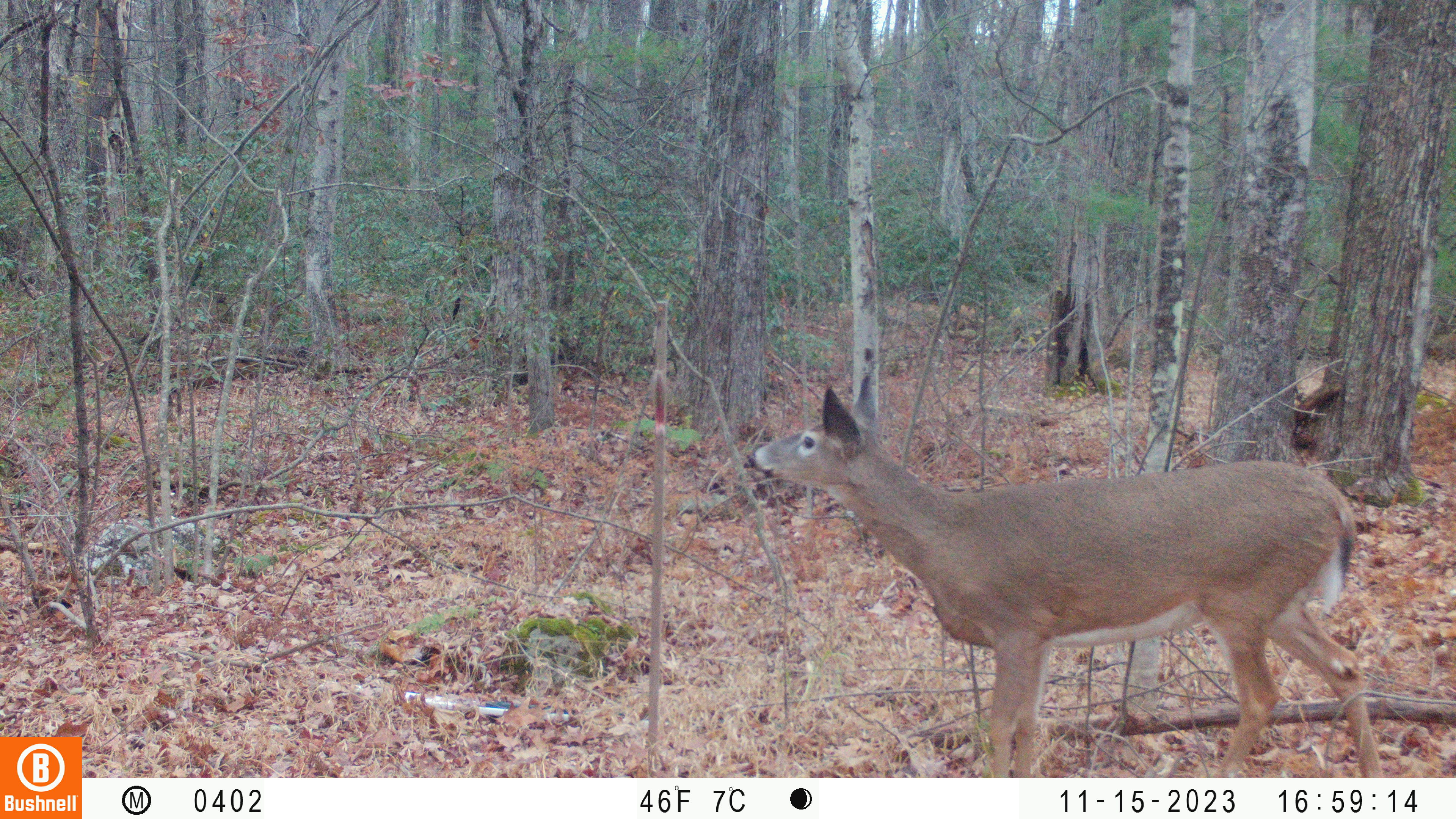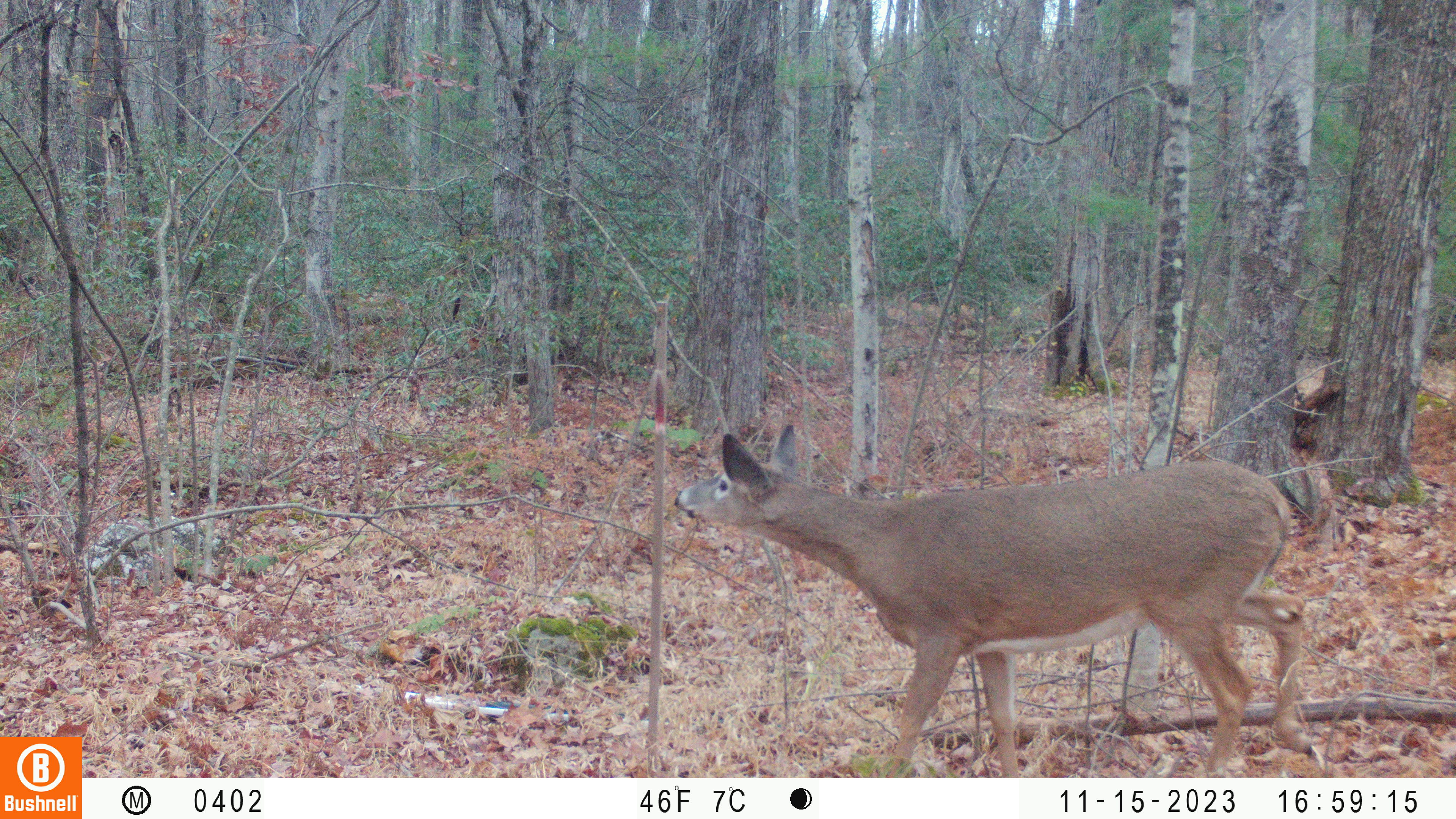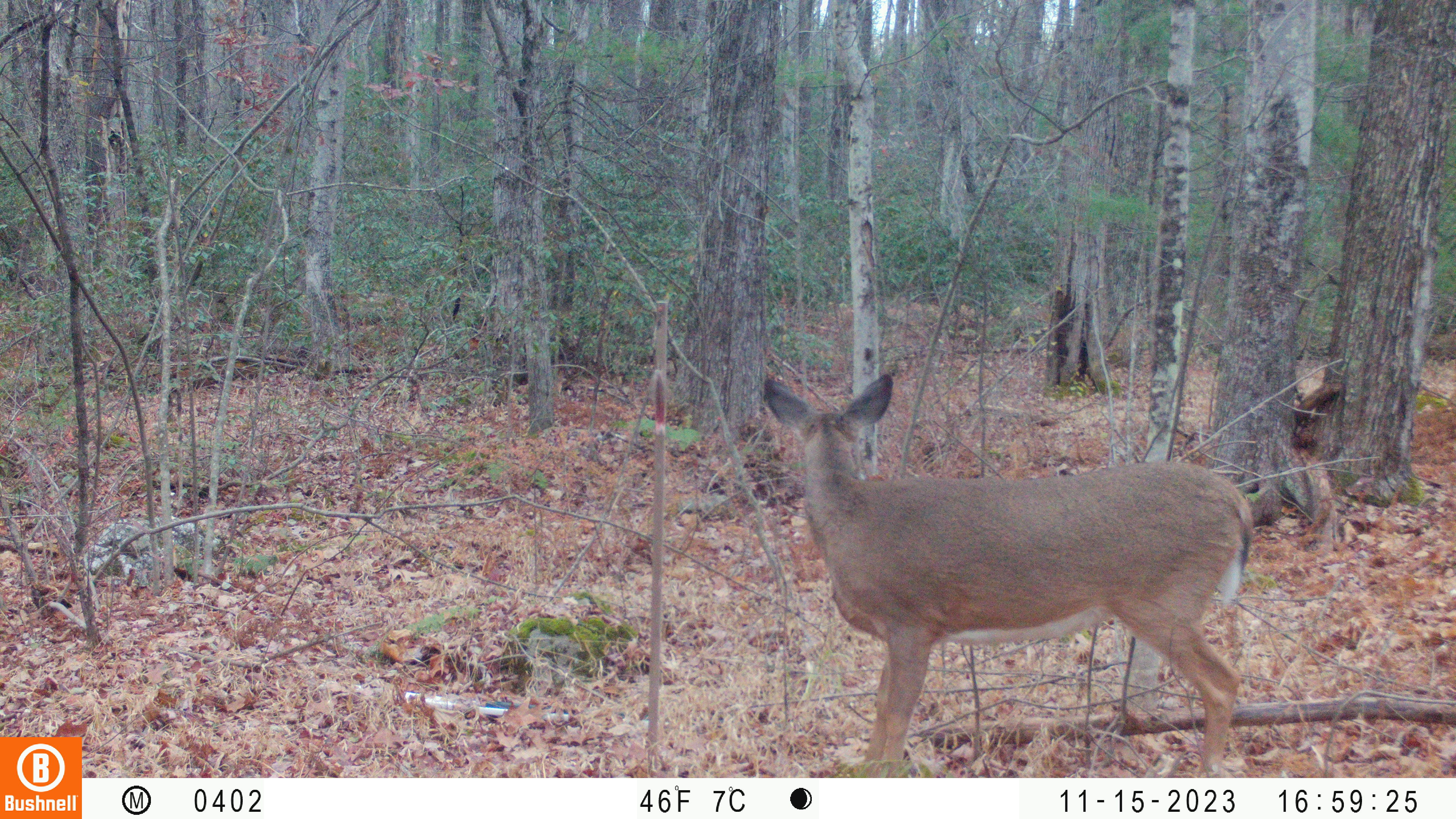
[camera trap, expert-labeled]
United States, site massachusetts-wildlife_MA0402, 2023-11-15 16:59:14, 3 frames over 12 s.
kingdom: Animalia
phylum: Chordata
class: Mammalia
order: Artiodactyla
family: Cervidae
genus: Odocoileus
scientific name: Odocoileus virginianus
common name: white-tailed deer